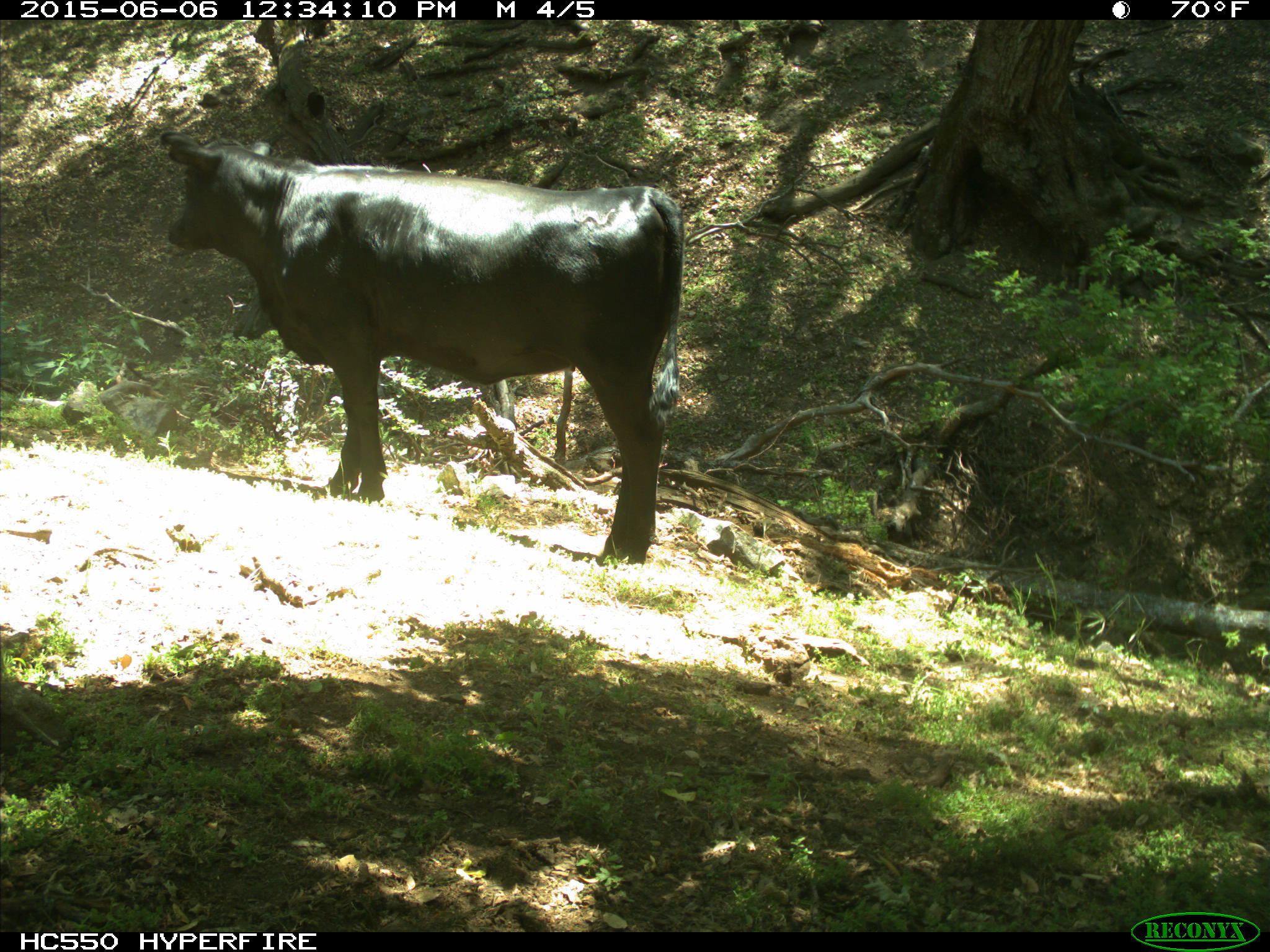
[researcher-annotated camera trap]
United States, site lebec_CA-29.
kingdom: Animalia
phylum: Chordata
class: Mammalia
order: Artiodactyla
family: Bovidae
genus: Bos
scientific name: Bos taurus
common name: domestic cow